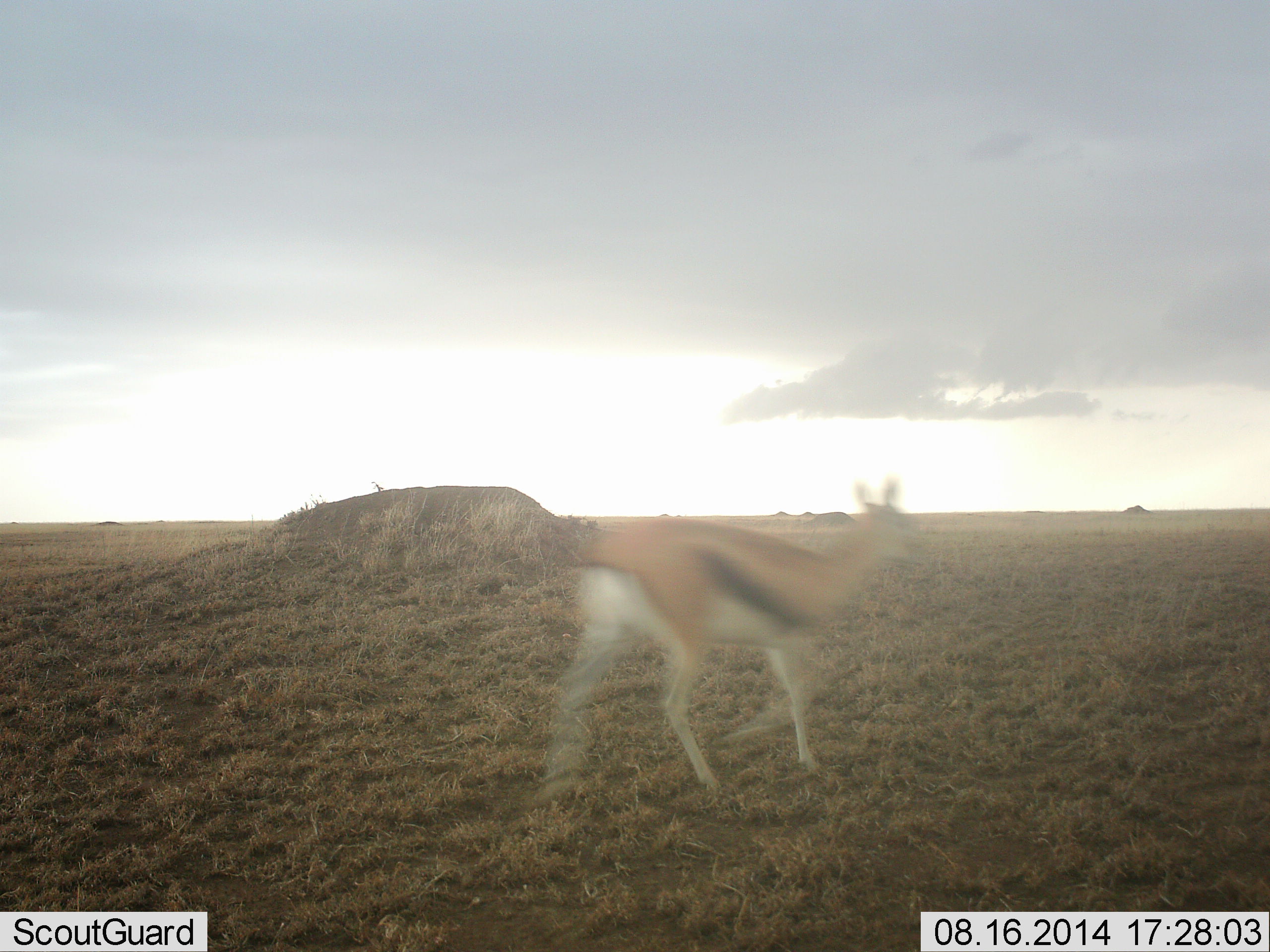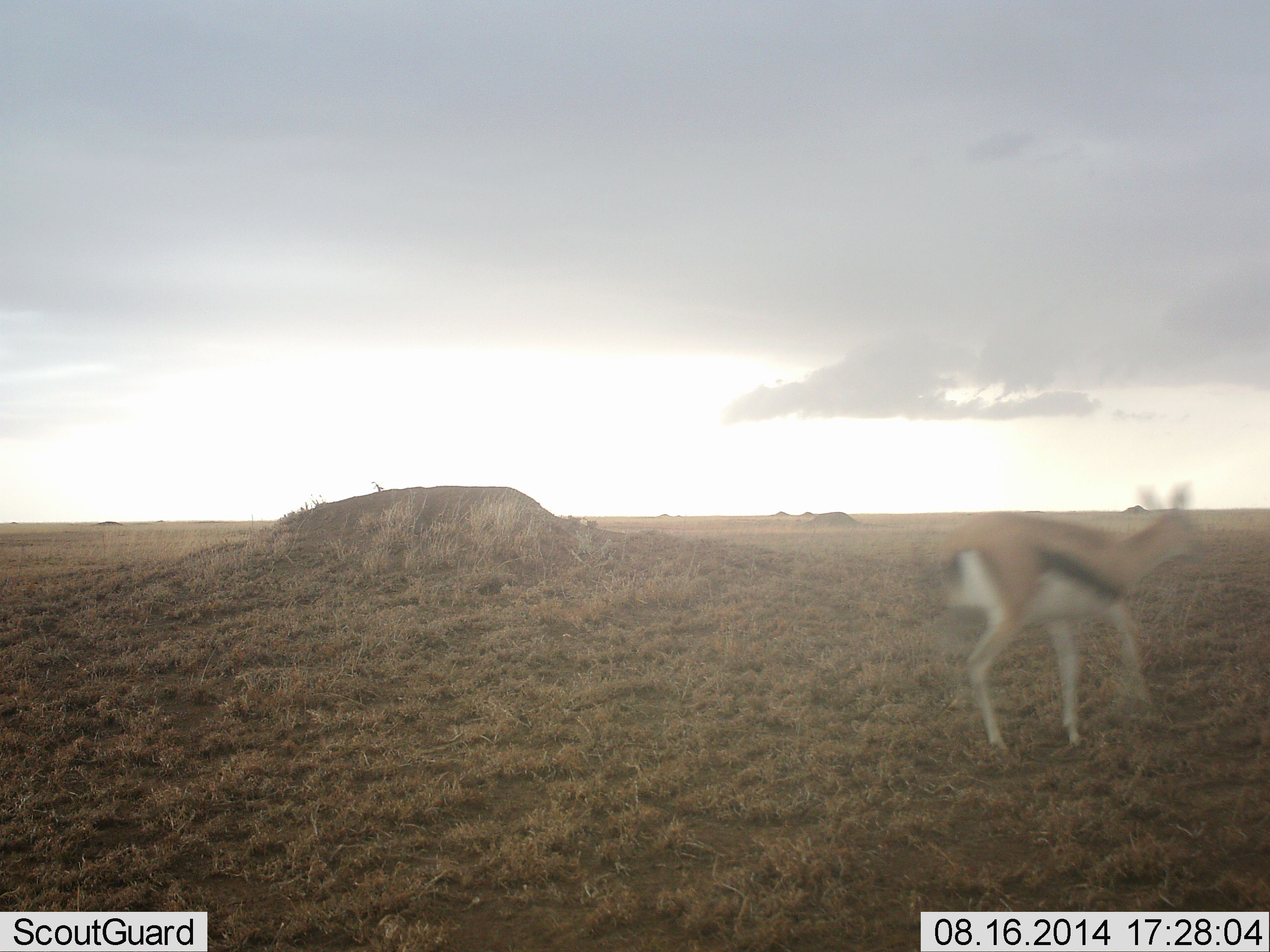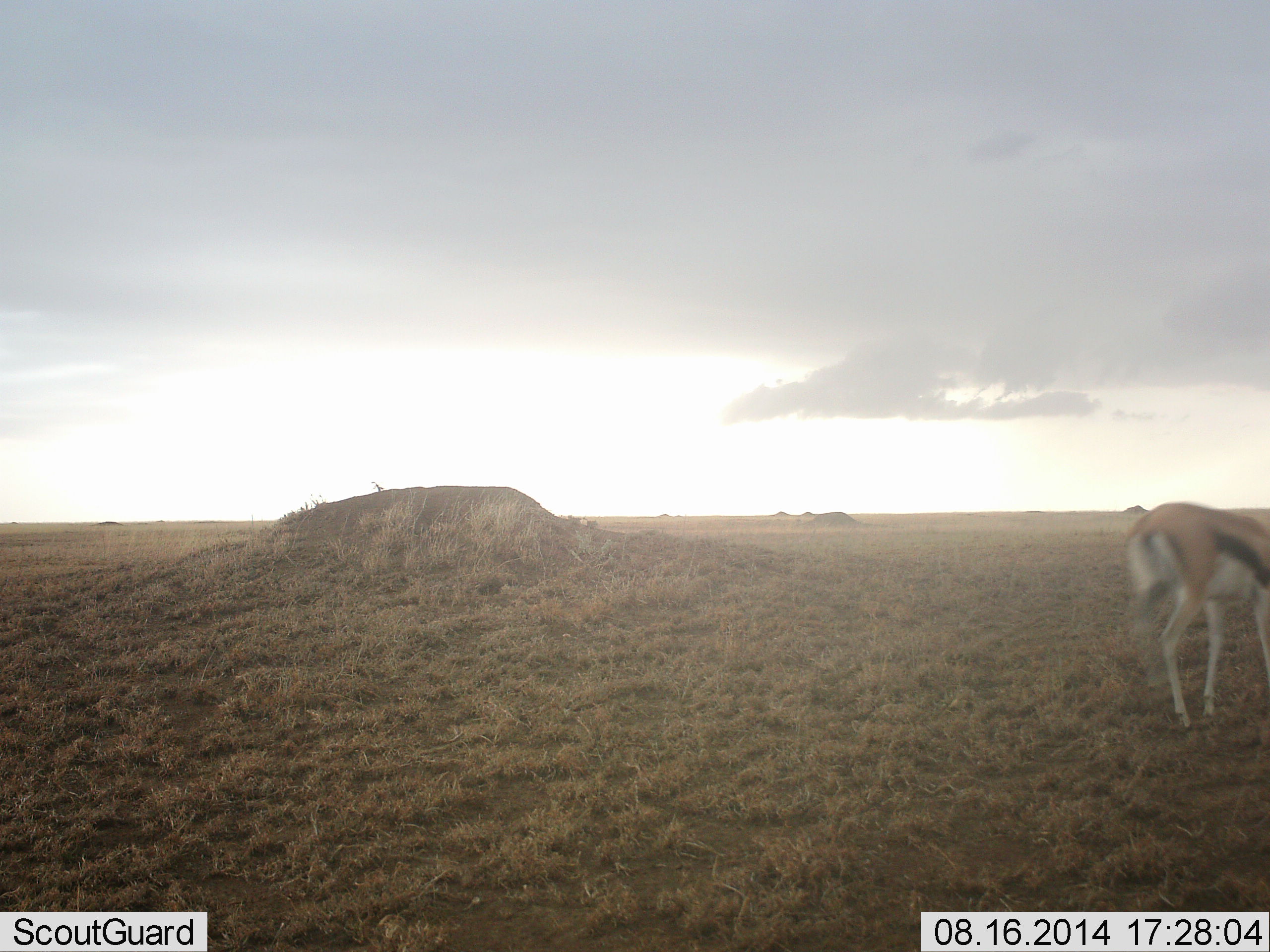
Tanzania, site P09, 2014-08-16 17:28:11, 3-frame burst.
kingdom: Animalia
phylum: Chordata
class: Mammalia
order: Artiodactyla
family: Bovidae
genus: Eudorcas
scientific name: Eudorcas thomsonii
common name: thomson's gazelle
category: gazellethomsons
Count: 1.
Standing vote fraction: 10%.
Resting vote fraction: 0%.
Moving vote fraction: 90%.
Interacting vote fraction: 0%.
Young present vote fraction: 0%.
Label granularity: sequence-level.